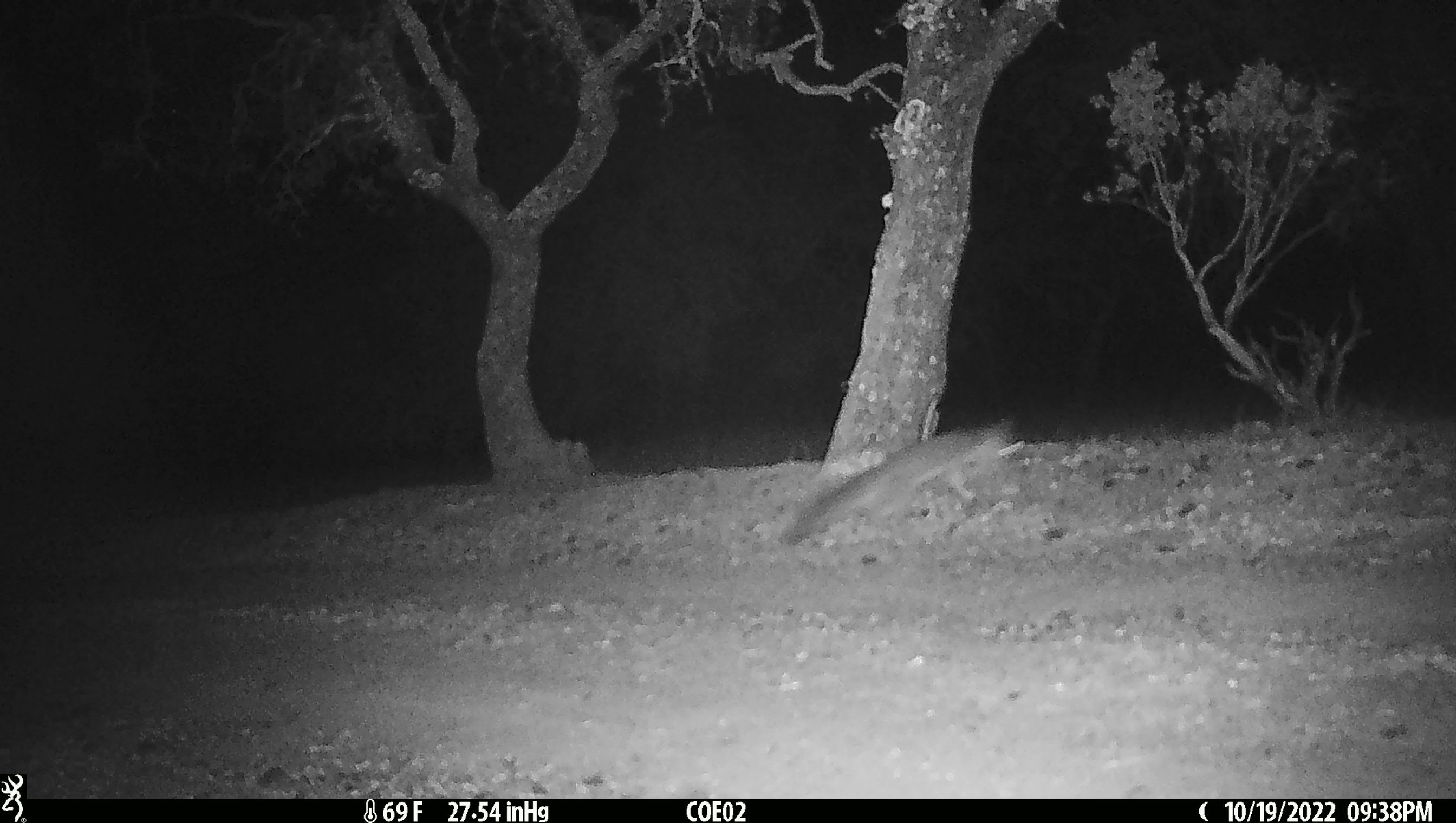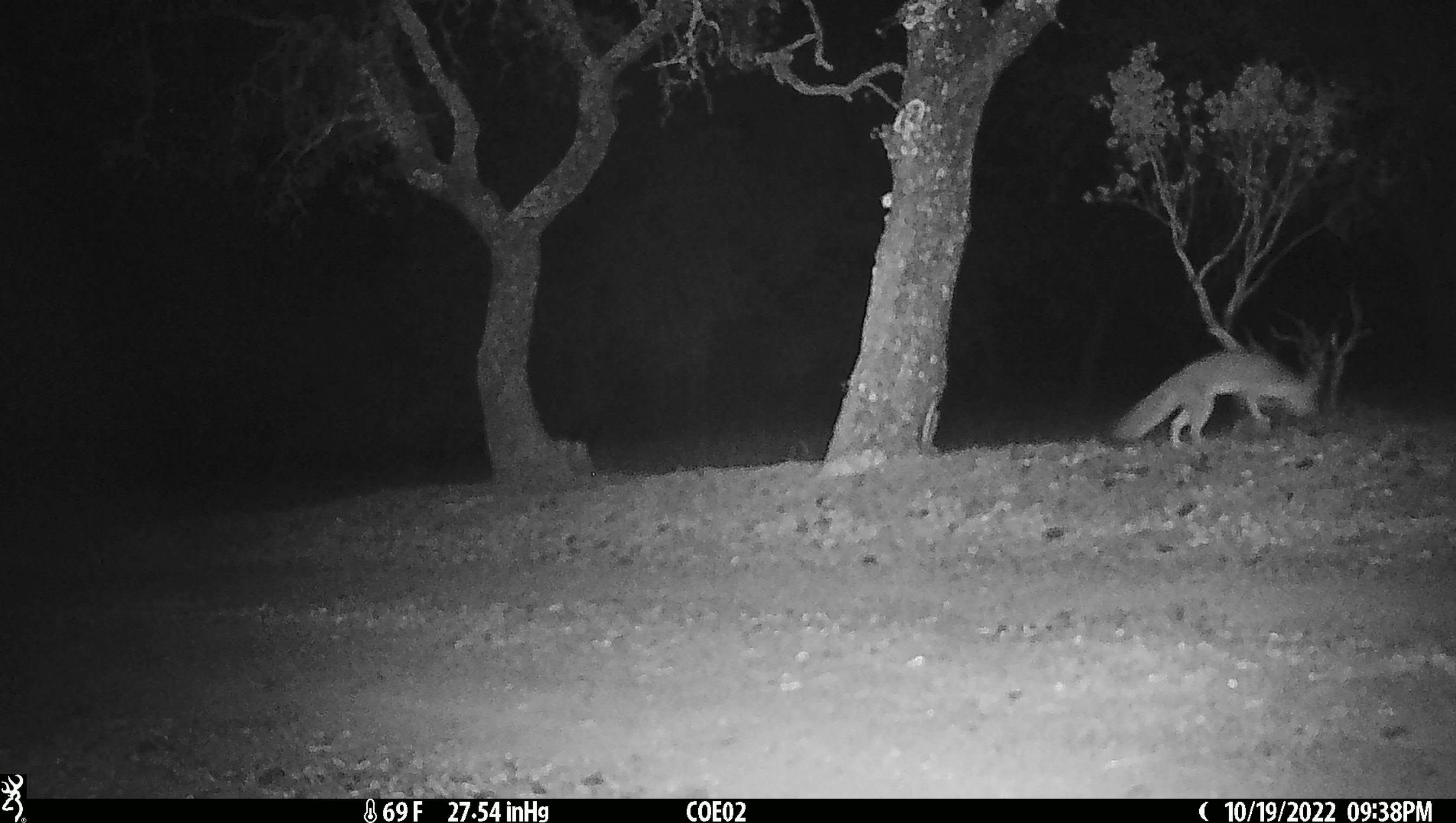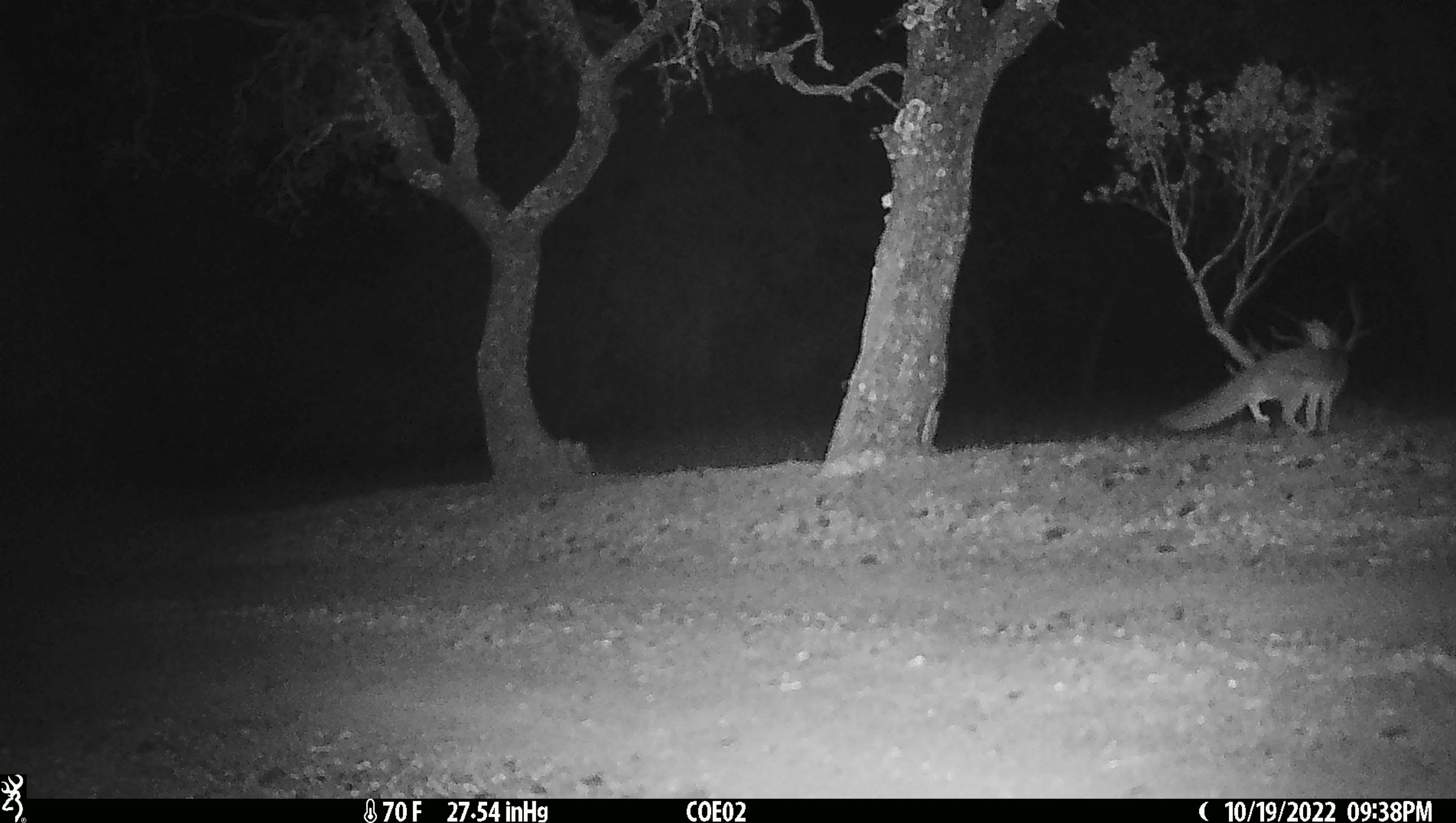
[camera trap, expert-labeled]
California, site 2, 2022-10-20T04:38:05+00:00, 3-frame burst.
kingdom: Animalia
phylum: Chordata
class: Mammalia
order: Carnivora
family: Canidae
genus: Urocyon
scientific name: Urocyon cinereoargenteus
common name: gray fox